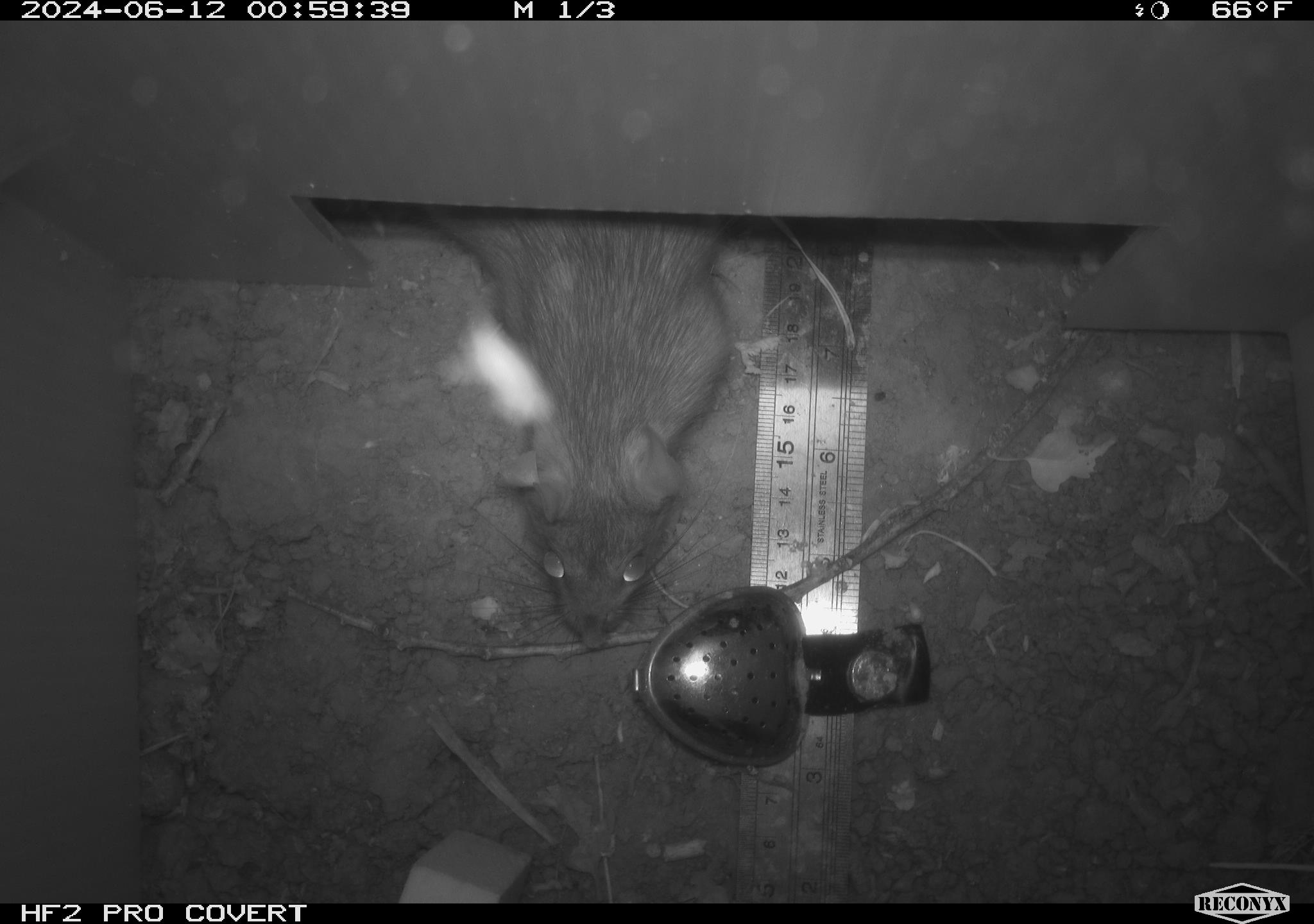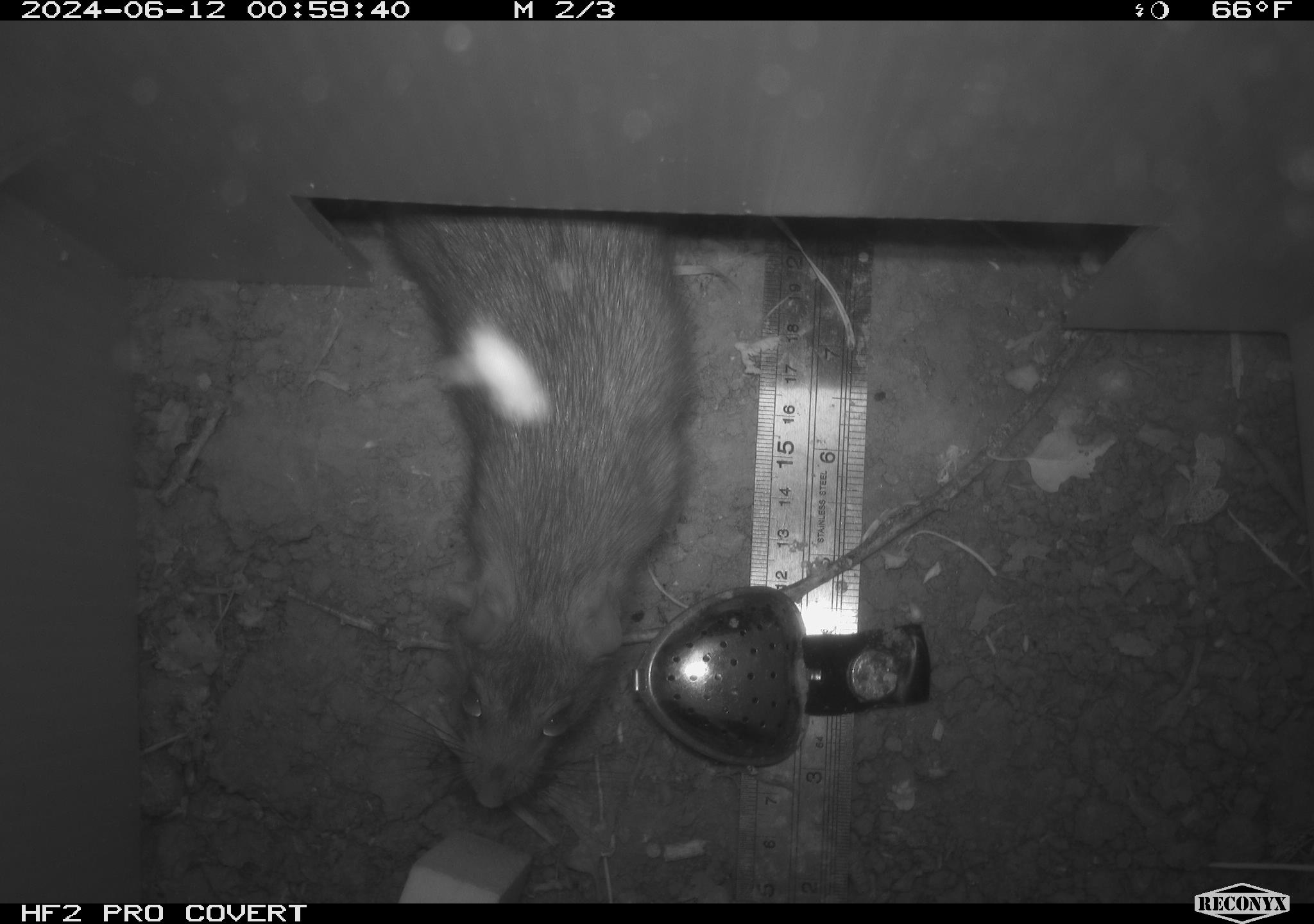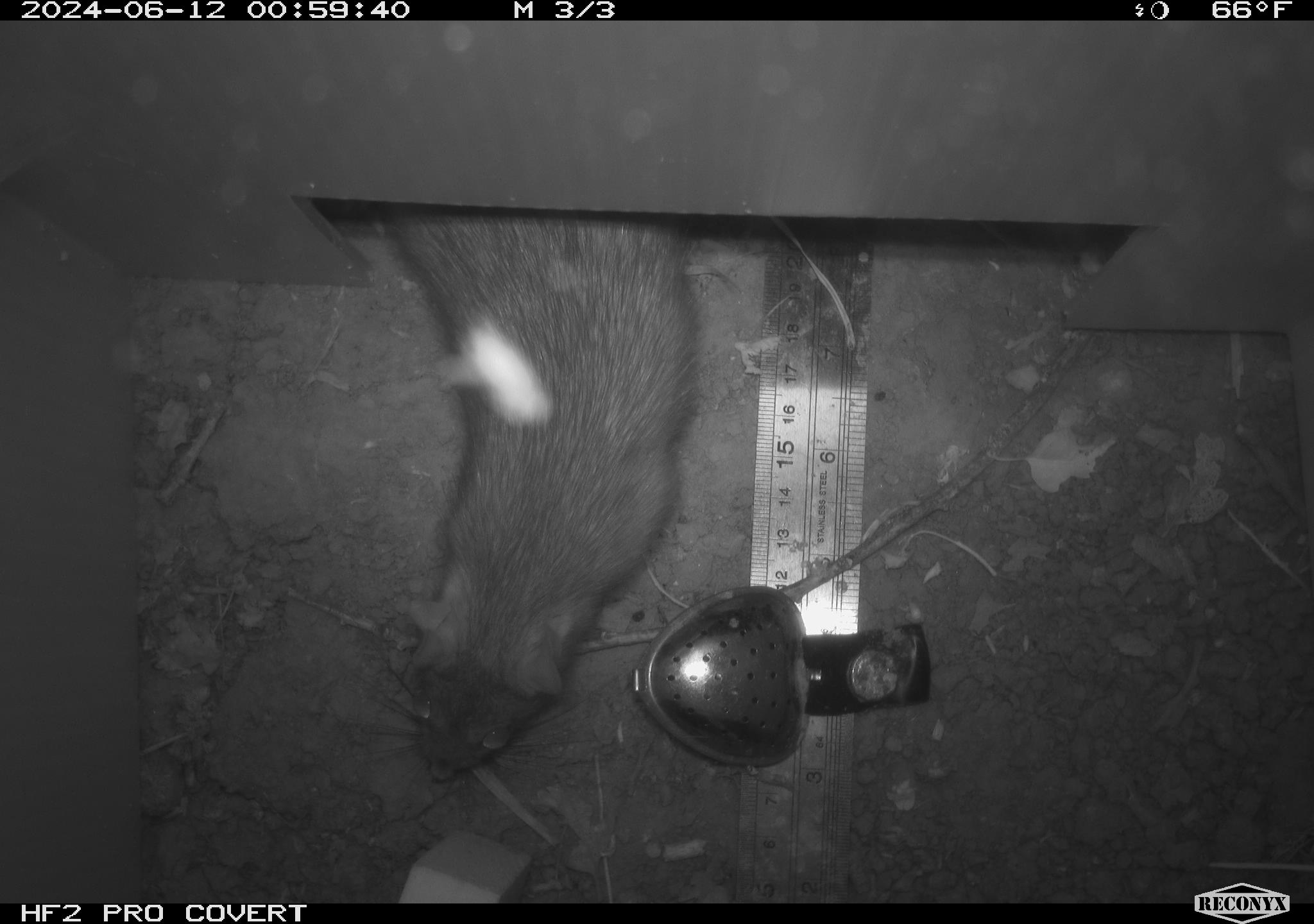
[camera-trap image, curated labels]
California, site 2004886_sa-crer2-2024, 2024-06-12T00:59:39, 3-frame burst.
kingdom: Animalia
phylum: Chordata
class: Mammalia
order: Rodentia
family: Muridae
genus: Rattus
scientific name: Rattus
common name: rat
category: rattus species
Rattus species (rat) (Rattus).